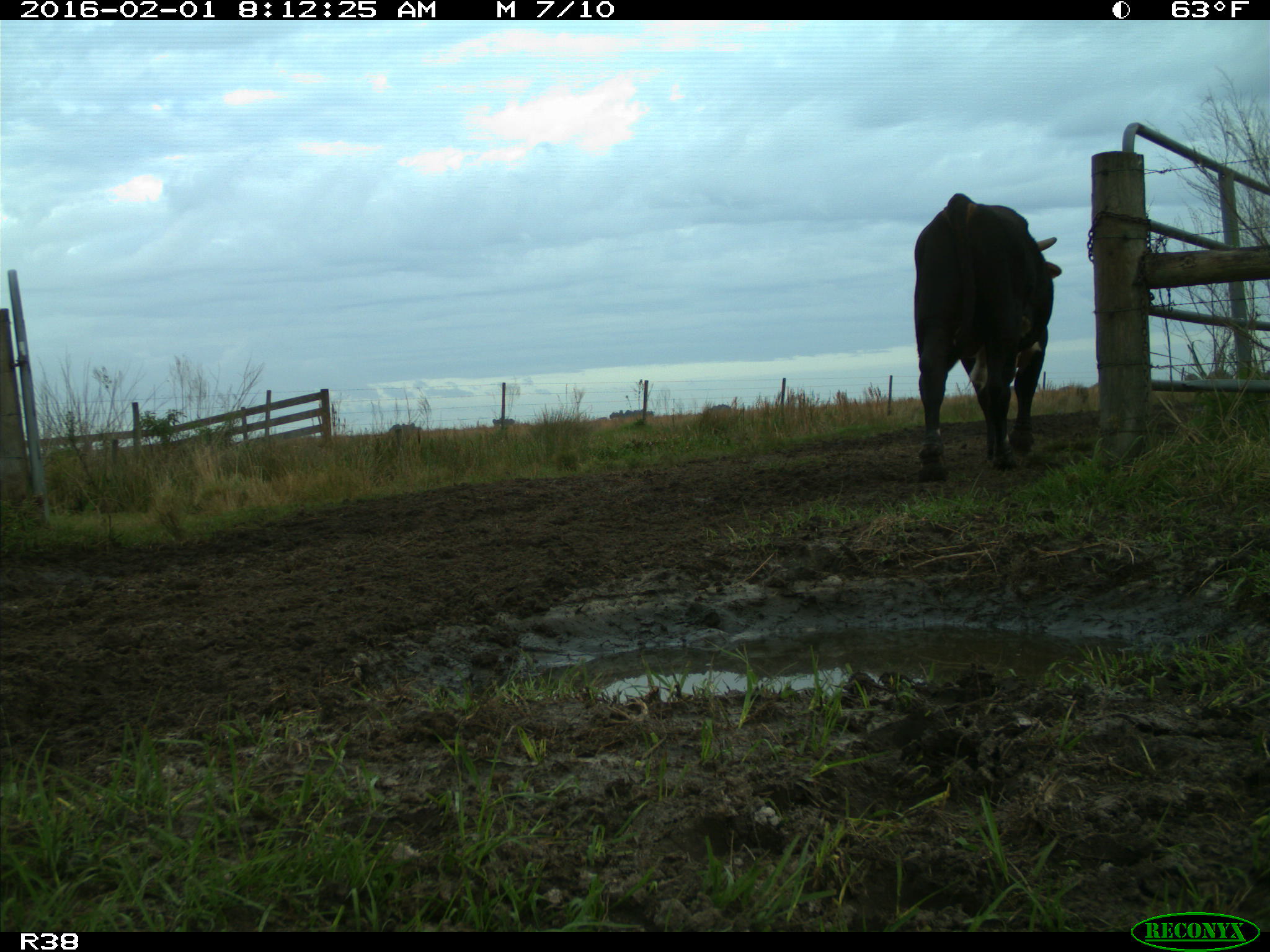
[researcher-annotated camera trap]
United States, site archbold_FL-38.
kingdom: Animalia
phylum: Chordata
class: Mammalia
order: Artiodactyla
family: Bovidae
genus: Bos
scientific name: Bos taurus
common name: domestic cow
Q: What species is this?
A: Bos taurus (domestic cow).